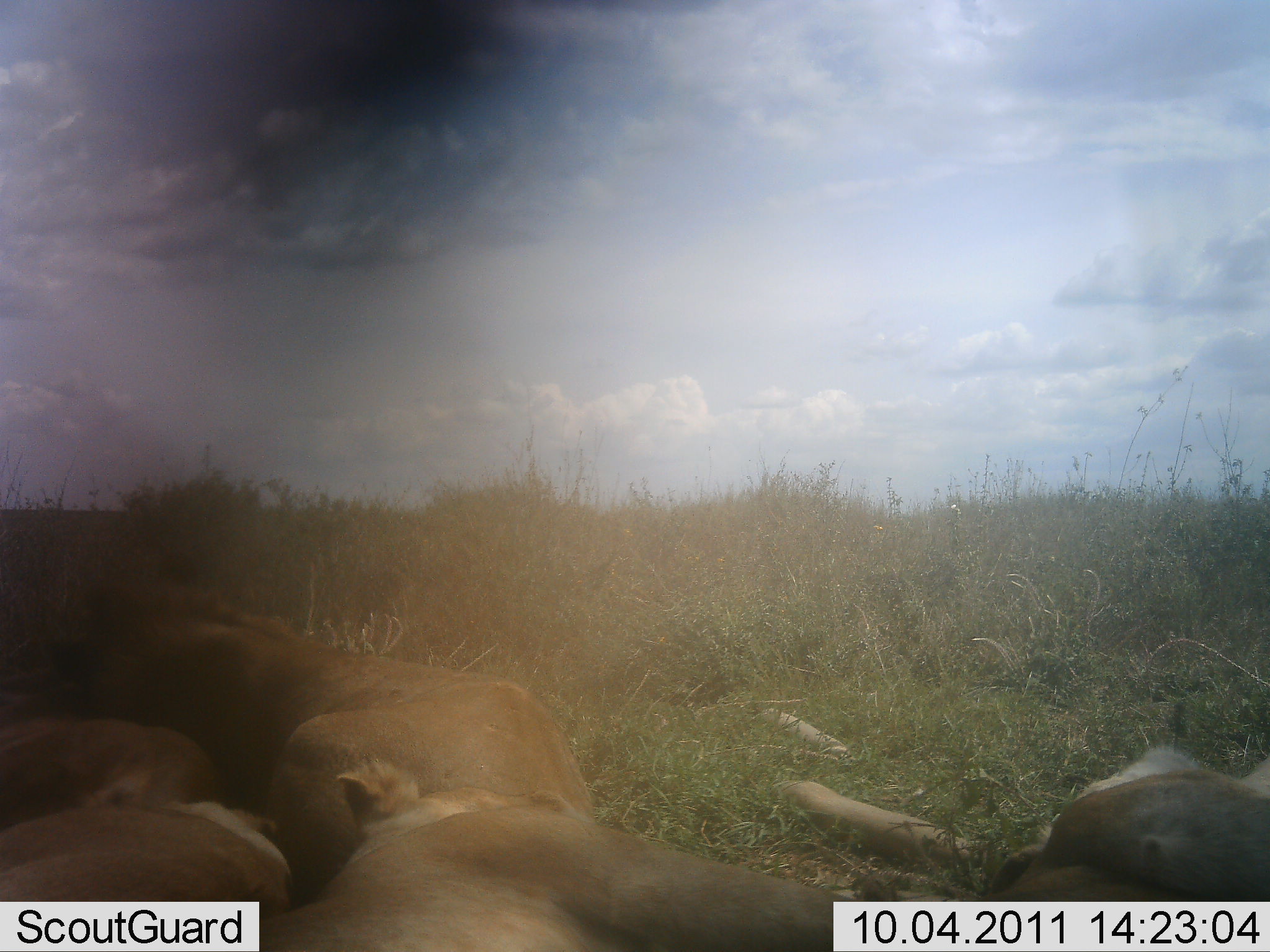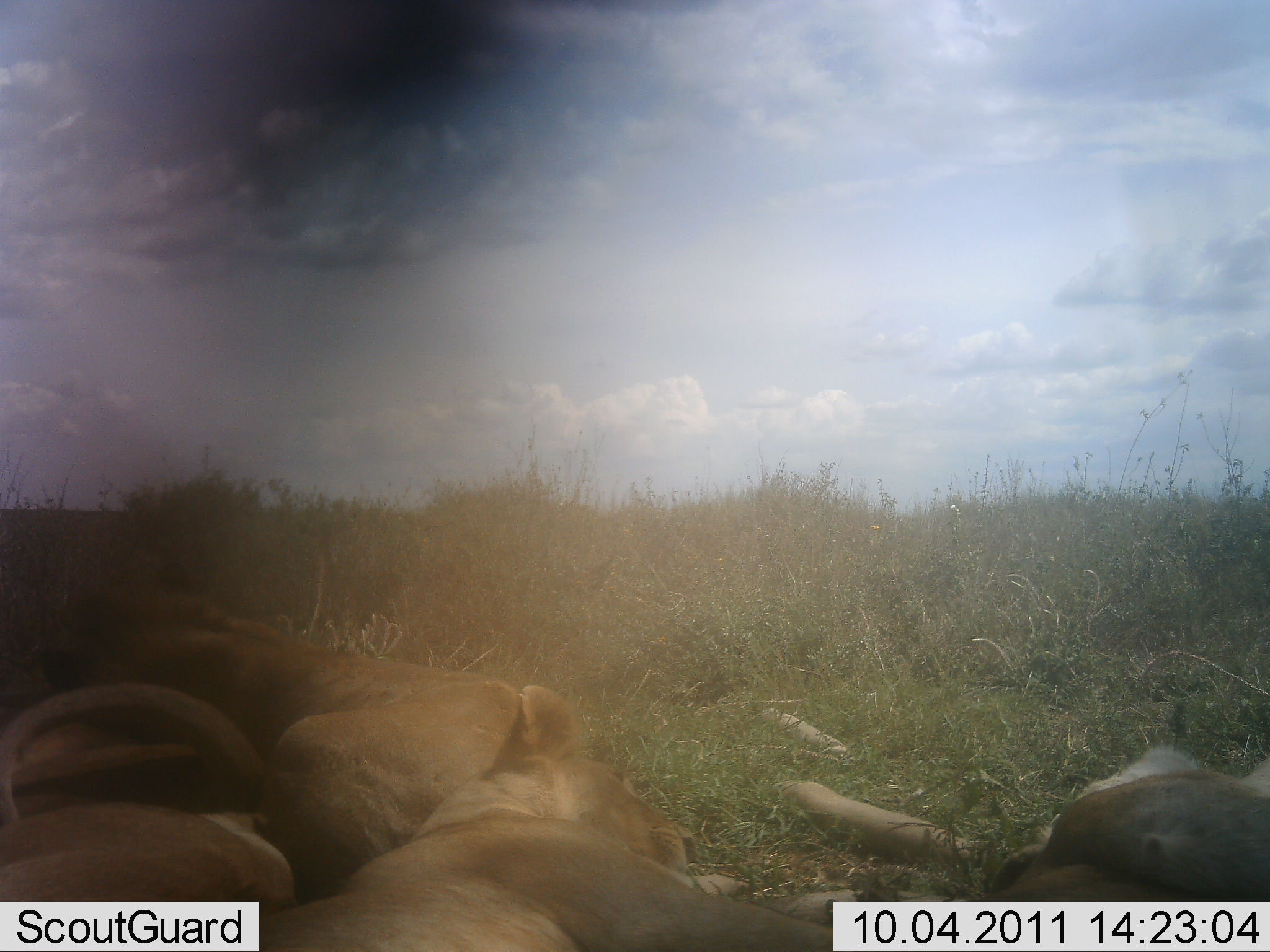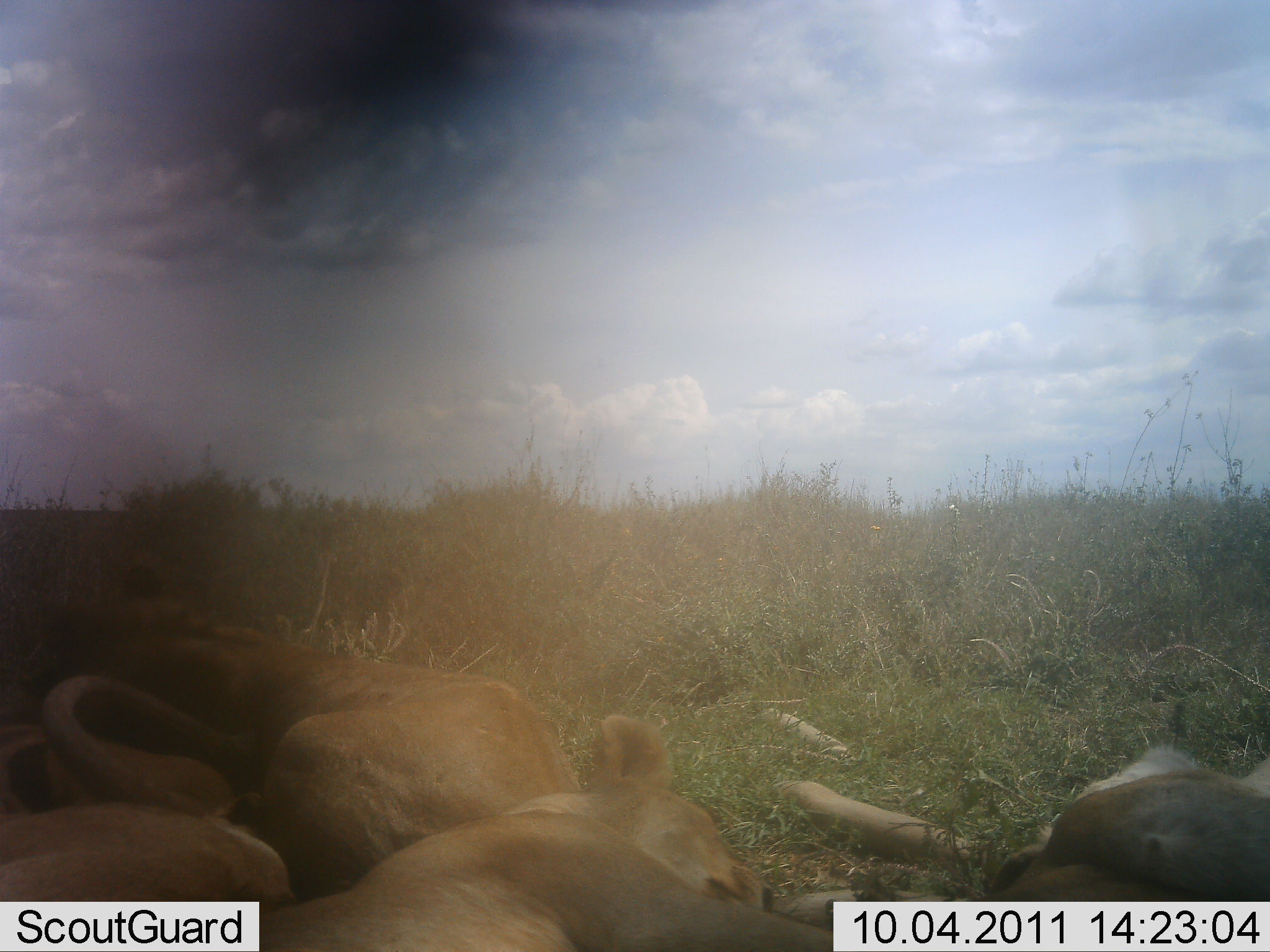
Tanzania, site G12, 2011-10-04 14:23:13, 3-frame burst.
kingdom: Animalia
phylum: Chordata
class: Mammalia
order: Carnivora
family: Felidae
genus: Panthera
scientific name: Panthera leo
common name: lion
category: lionfemale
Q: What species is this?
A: Lionfemale (lion) (Panthera leo).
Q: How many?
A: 4.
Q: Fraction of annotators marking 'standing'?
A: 0%.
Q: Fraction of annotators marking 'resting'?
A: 87%.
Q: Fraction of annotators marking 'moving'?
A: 13%.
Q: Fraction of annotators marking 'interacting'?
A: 7%.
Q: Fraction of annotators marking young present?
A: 7%.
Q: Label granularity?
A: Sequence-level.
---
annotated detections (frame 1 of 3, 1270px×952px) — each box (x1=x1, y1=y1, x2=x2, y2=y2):
animal: (x1=9, y1=580, x2=597, y2=898); (x1=232, y1=764, x2=951, y2=952); (x1=774, y1=746, x2=1267, y2=952); (x1=0, y1=705, x2=295, y2=952)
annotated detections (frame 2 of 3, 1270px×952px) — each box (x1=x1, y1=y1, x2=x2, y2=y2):
animal: (x1=34, y1=560, x2=583, y2=905); (x1=162, y1=687, x2=843, y2=952); (x1=769, y1=745, x2=1268, y2=947); (x1=2, y1=685, x2=291, y2=952)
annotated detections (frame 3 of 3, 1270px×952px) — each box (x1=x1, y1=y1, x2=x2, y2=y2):
animal: (x1=125, y1=713, x2=988, y2=951); (x1=2, y1=557, x2=583, y2=896); (x1=770, y1=741, x2=1269, y2=948); (x1=1, y1=725, x2=299, y2=952)